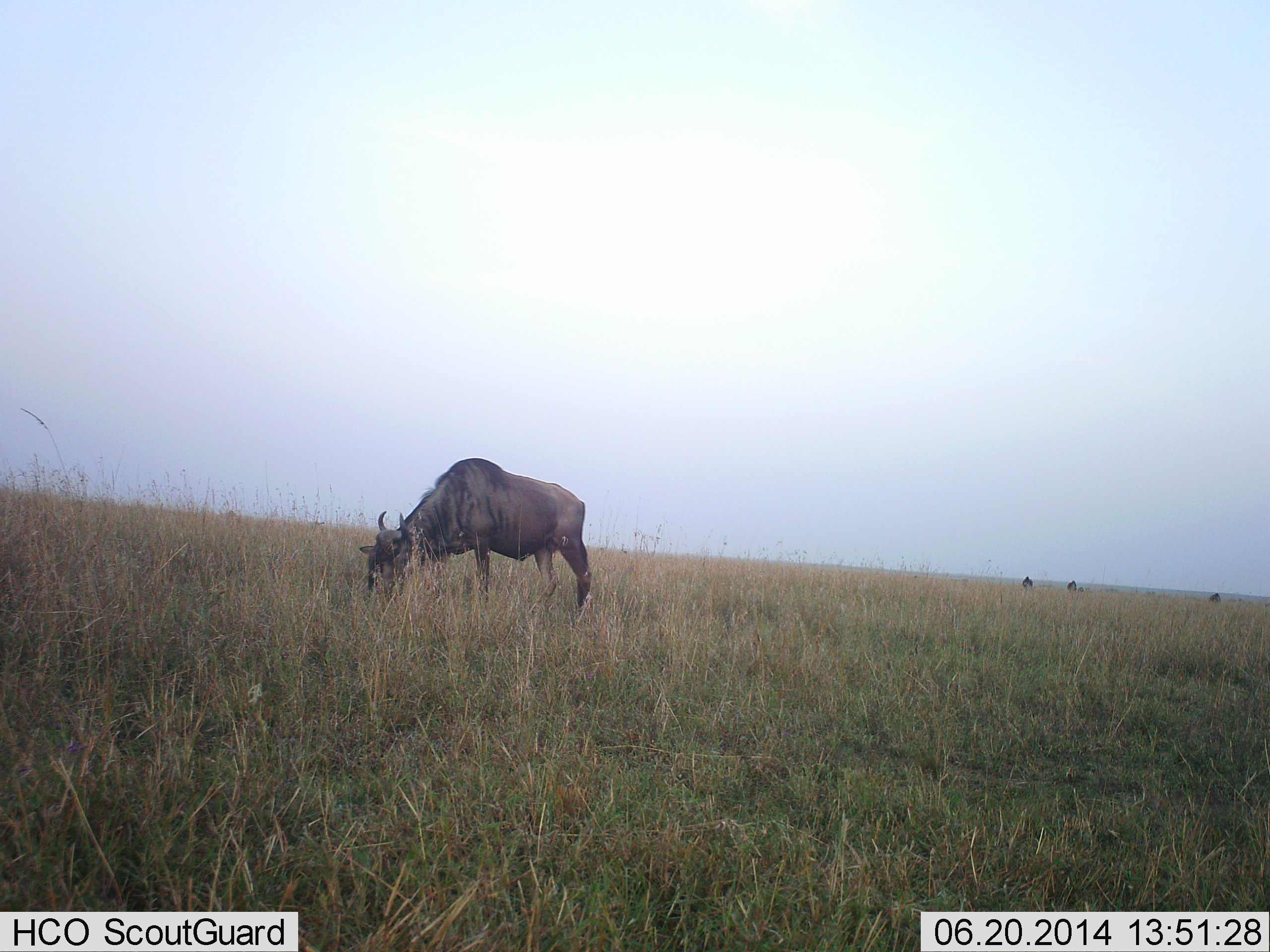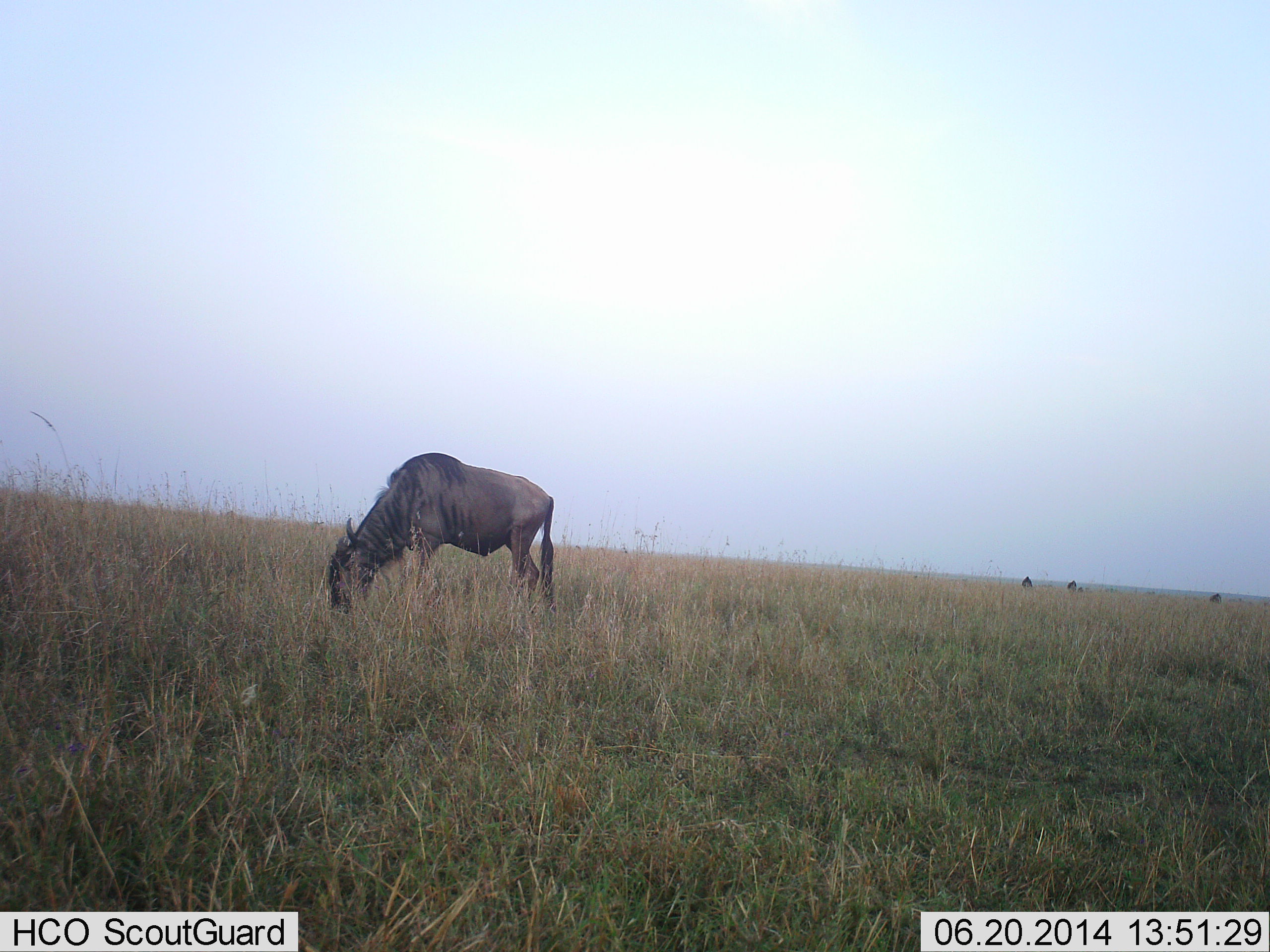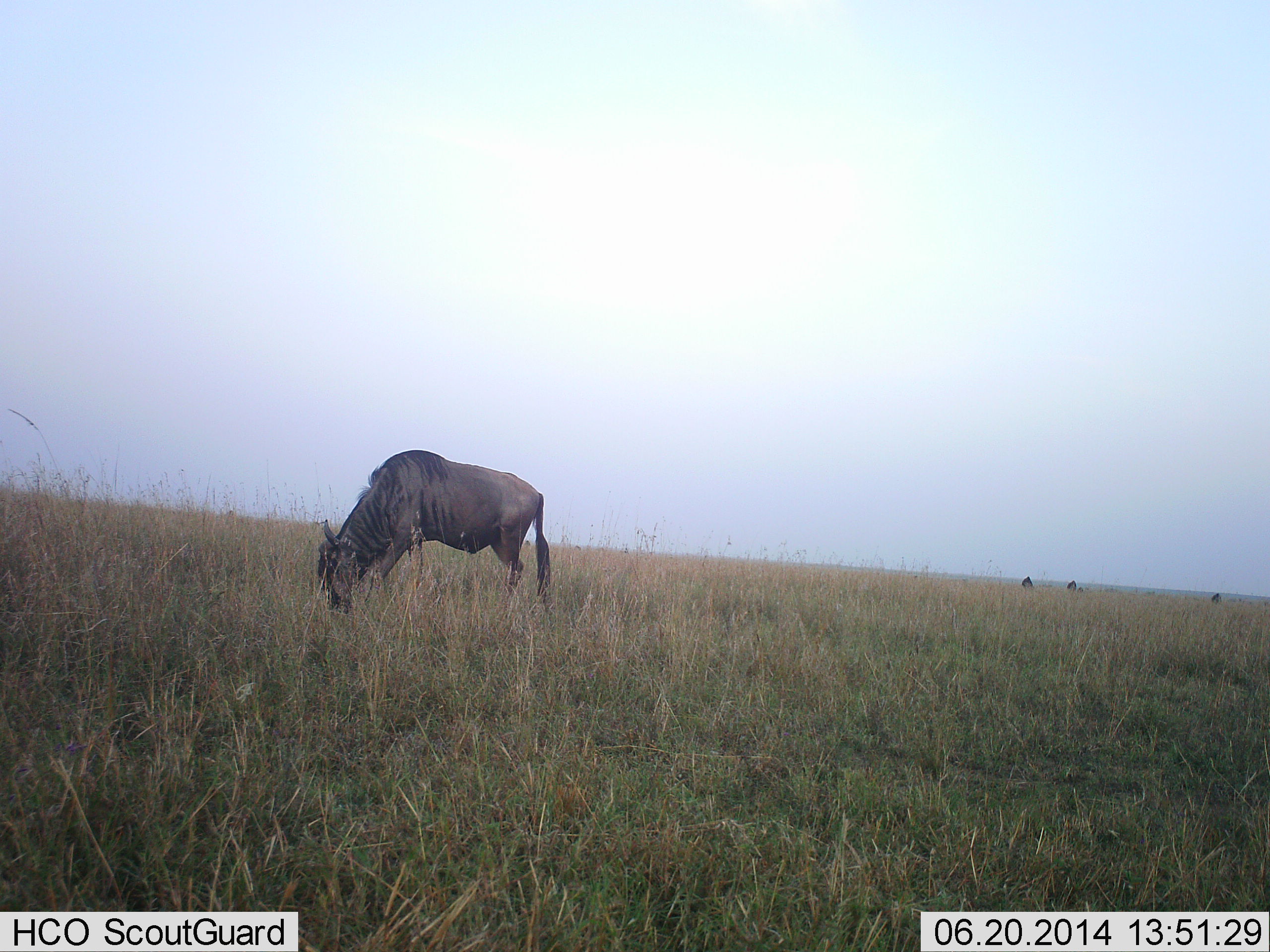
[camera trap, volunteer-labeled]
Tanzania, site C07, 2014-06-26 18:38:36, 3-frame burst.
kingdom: Animalia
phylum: Chordata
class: Mammalia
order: Artiodactyla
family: Bovidae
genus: Connochaetes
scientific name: Connochaetes taurinus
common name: blue wildebeest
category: wildebeest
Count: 1.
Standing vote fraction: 0%.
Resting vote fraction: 0%.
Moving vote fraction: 20%.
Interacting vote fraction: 0%.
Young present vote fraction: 0%.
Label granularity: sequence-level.